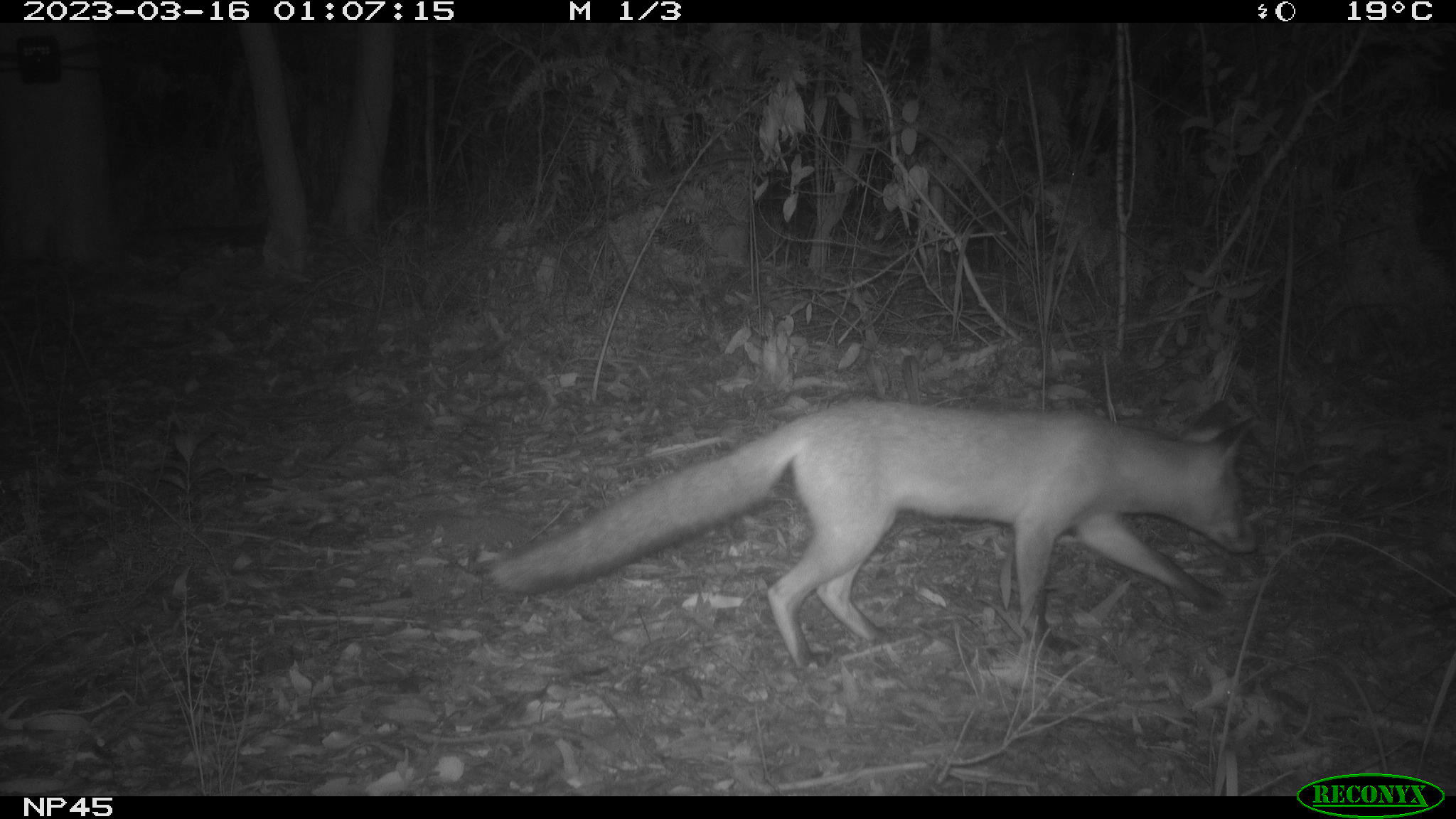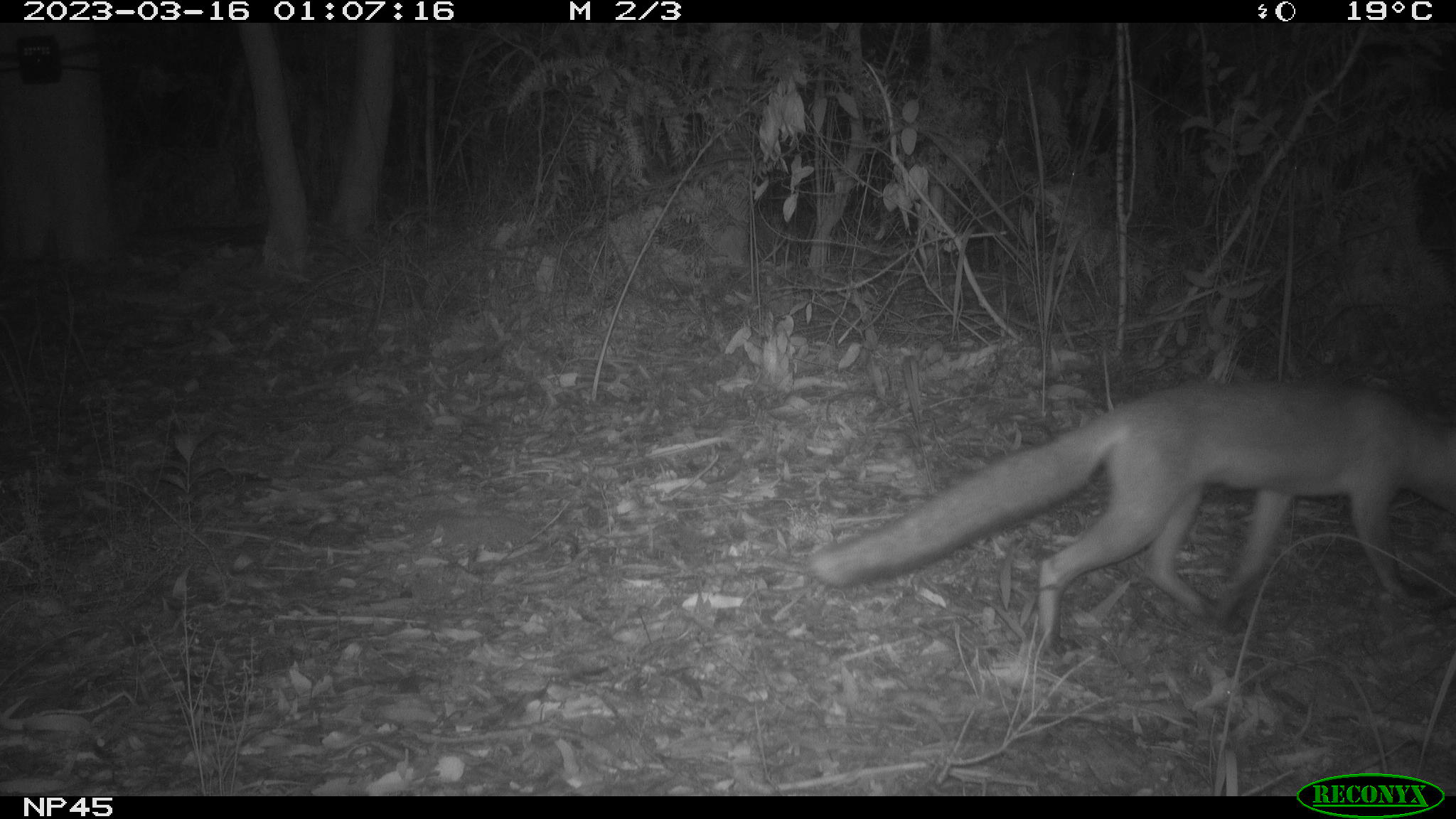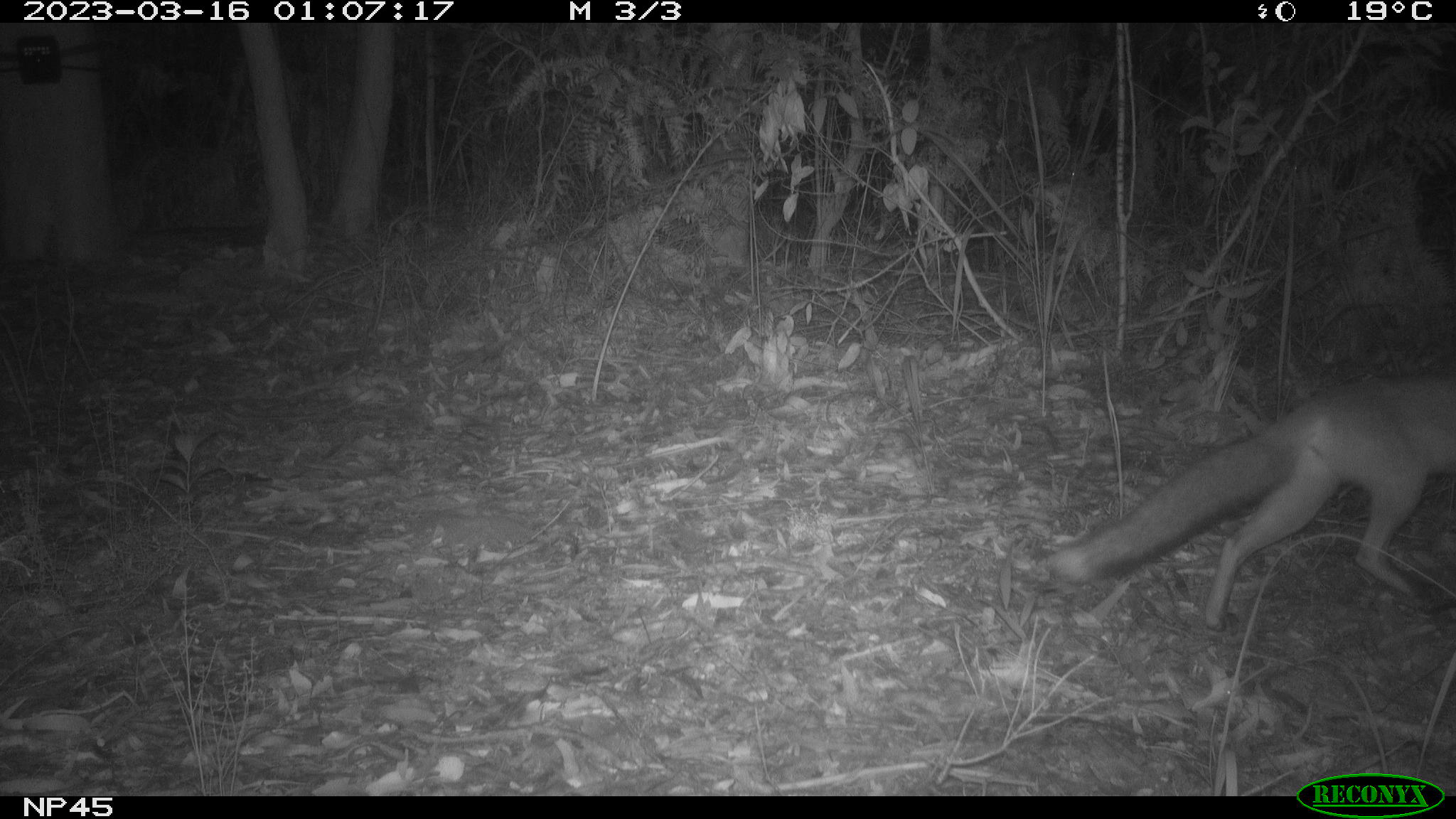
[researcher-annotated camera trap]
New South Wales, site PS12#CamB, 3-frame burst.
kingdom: Animalia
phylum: Chordata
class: Mammalia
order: Carnivora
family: Canidae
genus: Vulpes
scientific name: Vulpes vulpes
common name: red fox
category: fox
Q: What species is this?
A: Fox (red fox) (Vulpes vulpes).